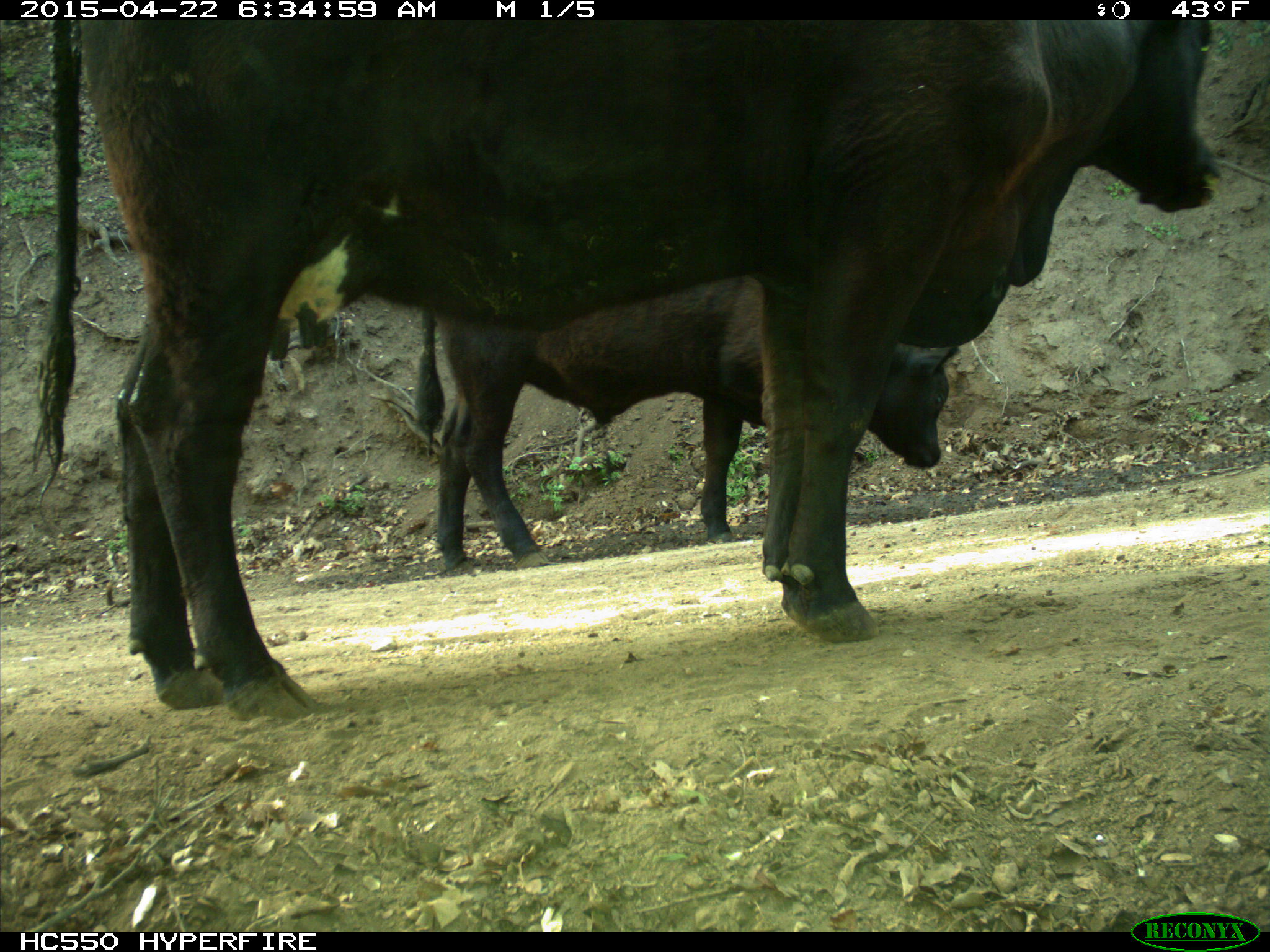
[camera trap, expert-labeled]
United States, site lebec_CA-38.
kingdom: Animalia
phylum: Chordata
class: Mammalia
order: Artiodactyla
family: Bovidae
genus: Bos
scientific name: Bos taurus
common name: domestic cow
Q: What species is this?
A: Bos taurus (domestic cow).